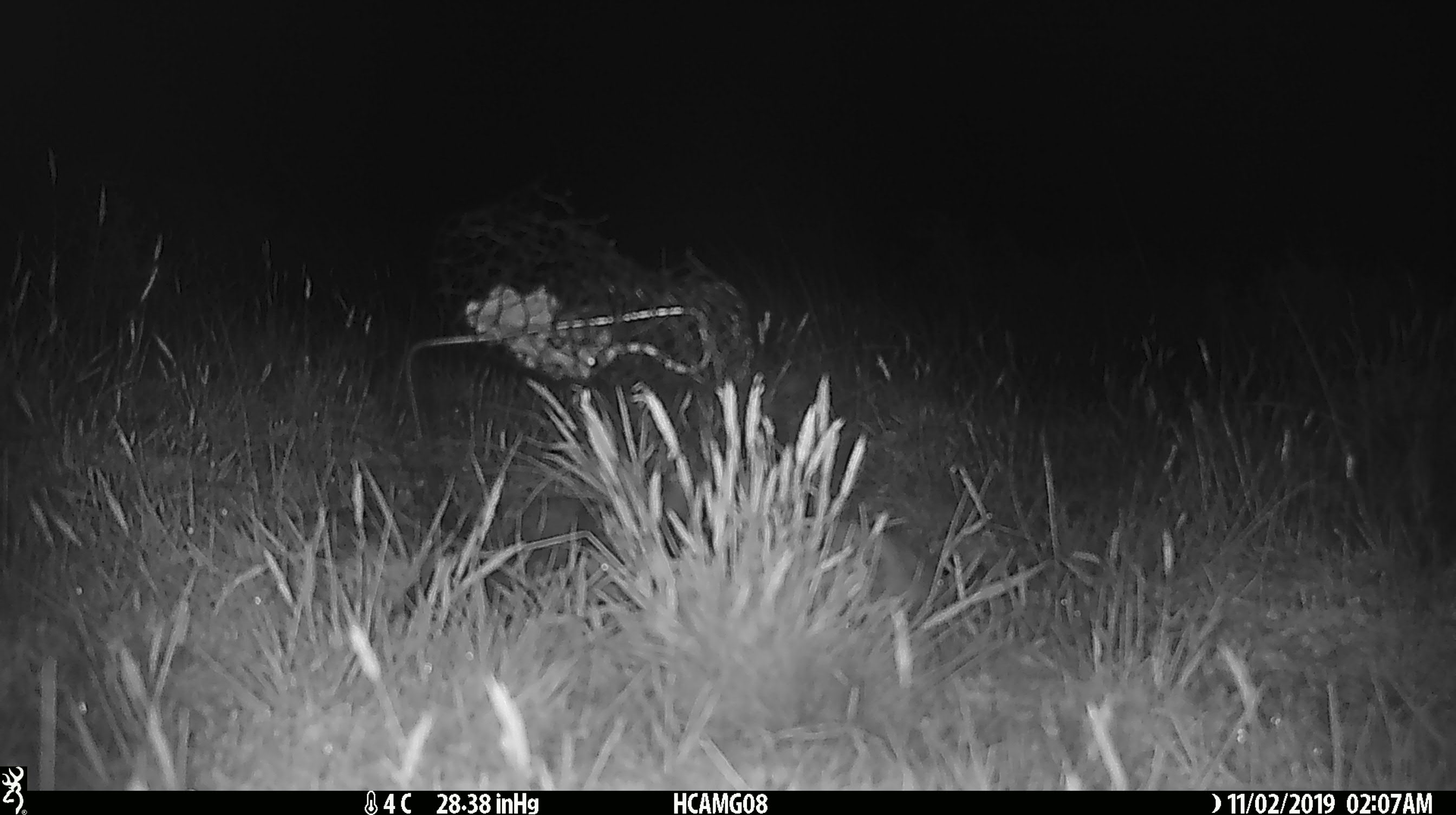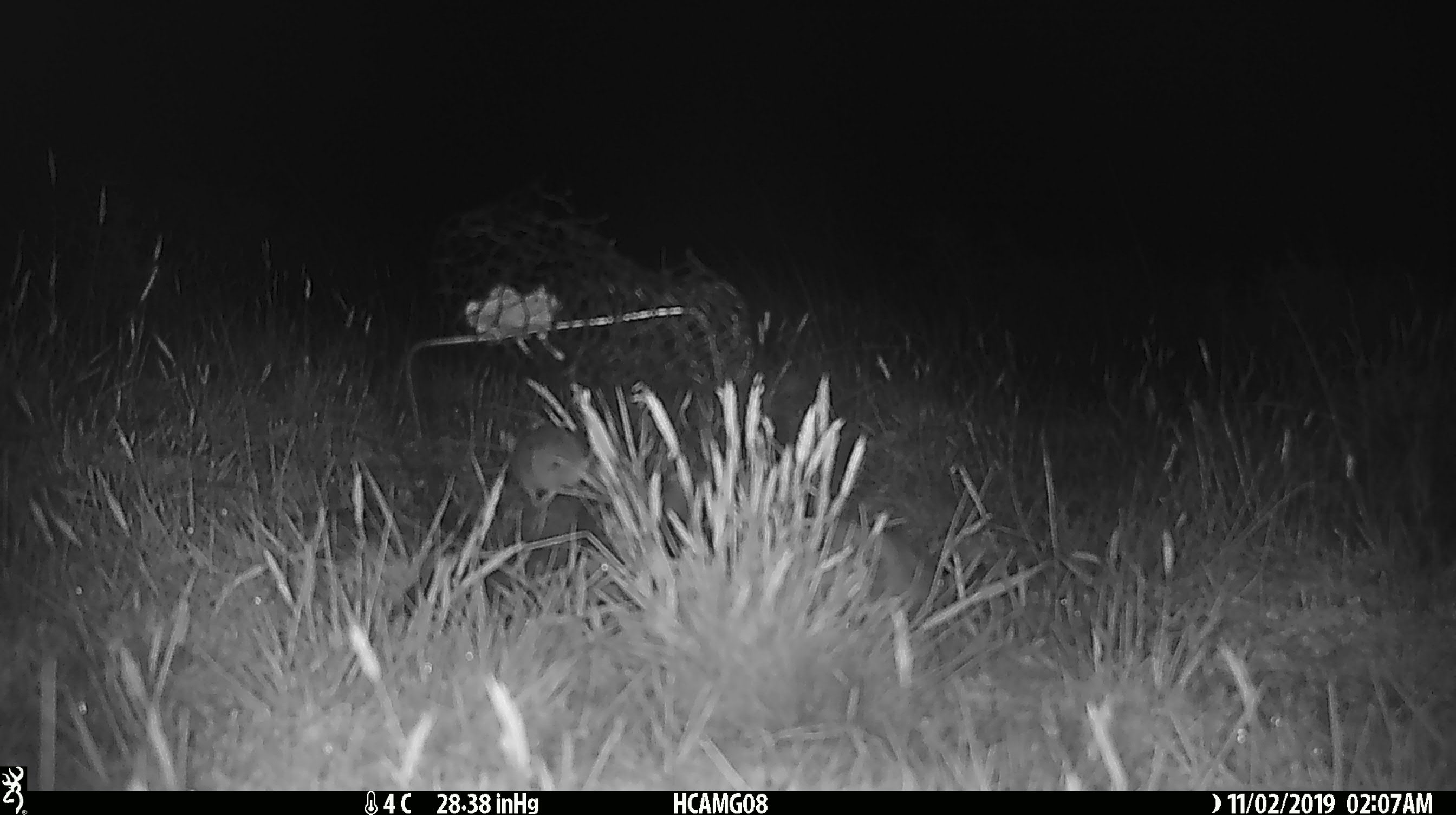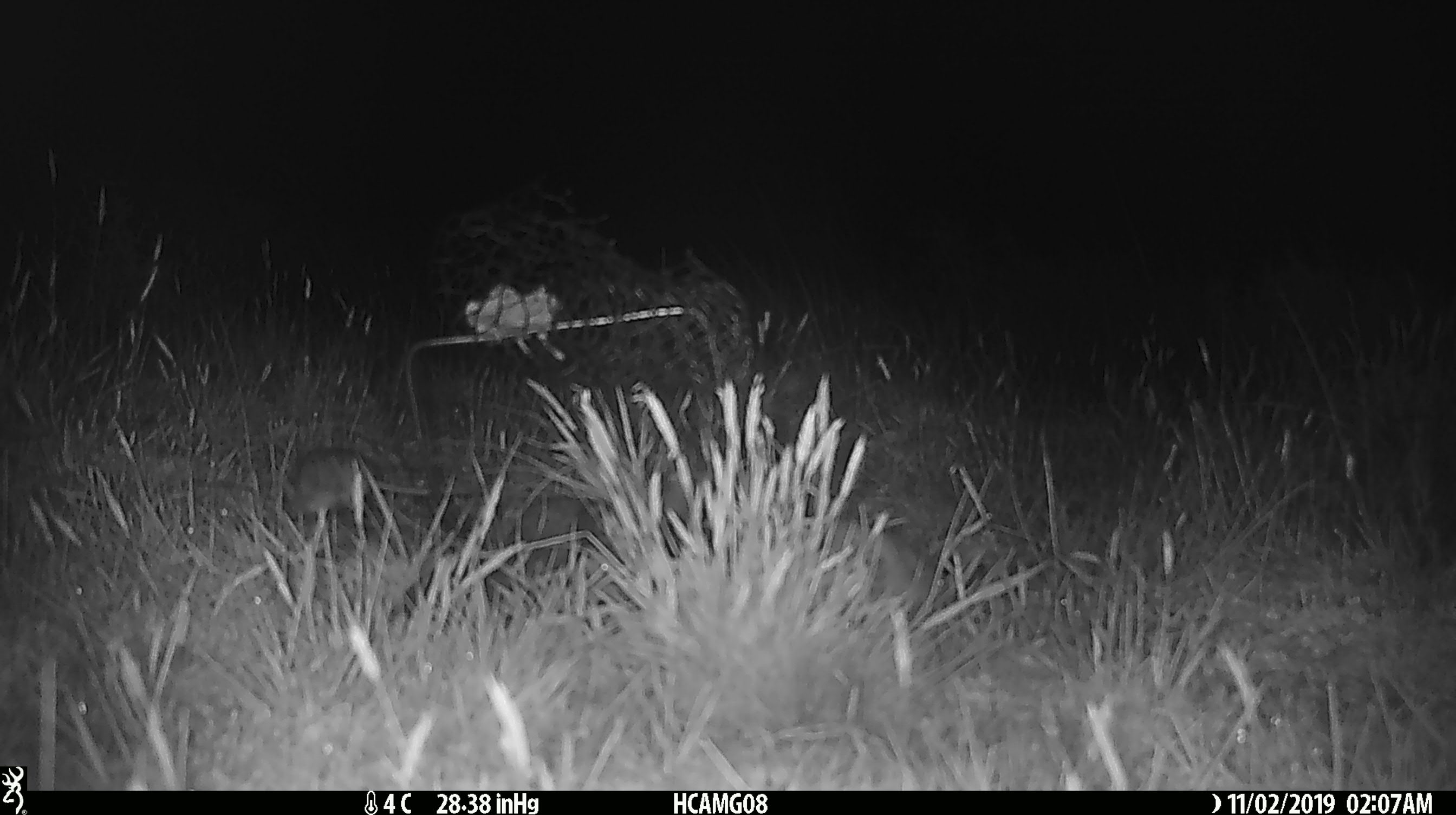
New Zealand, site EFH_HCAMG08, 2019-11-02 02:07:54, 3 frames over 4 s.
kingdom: Animalia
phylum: Chordata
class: Mammalia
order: Rodentia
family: Muridae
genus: Mus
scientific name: Mus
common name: mouse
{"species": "mouse (Mus)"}